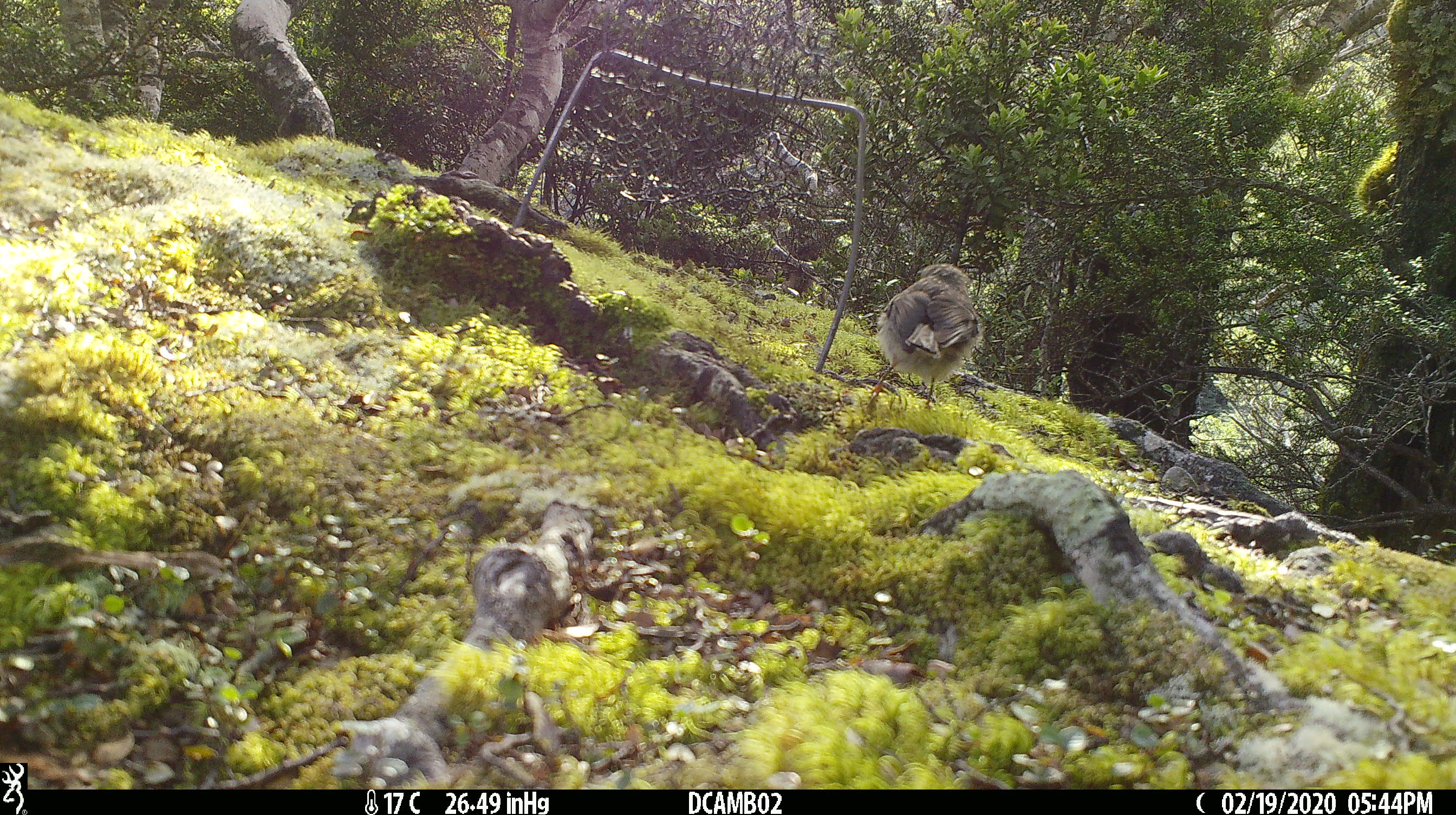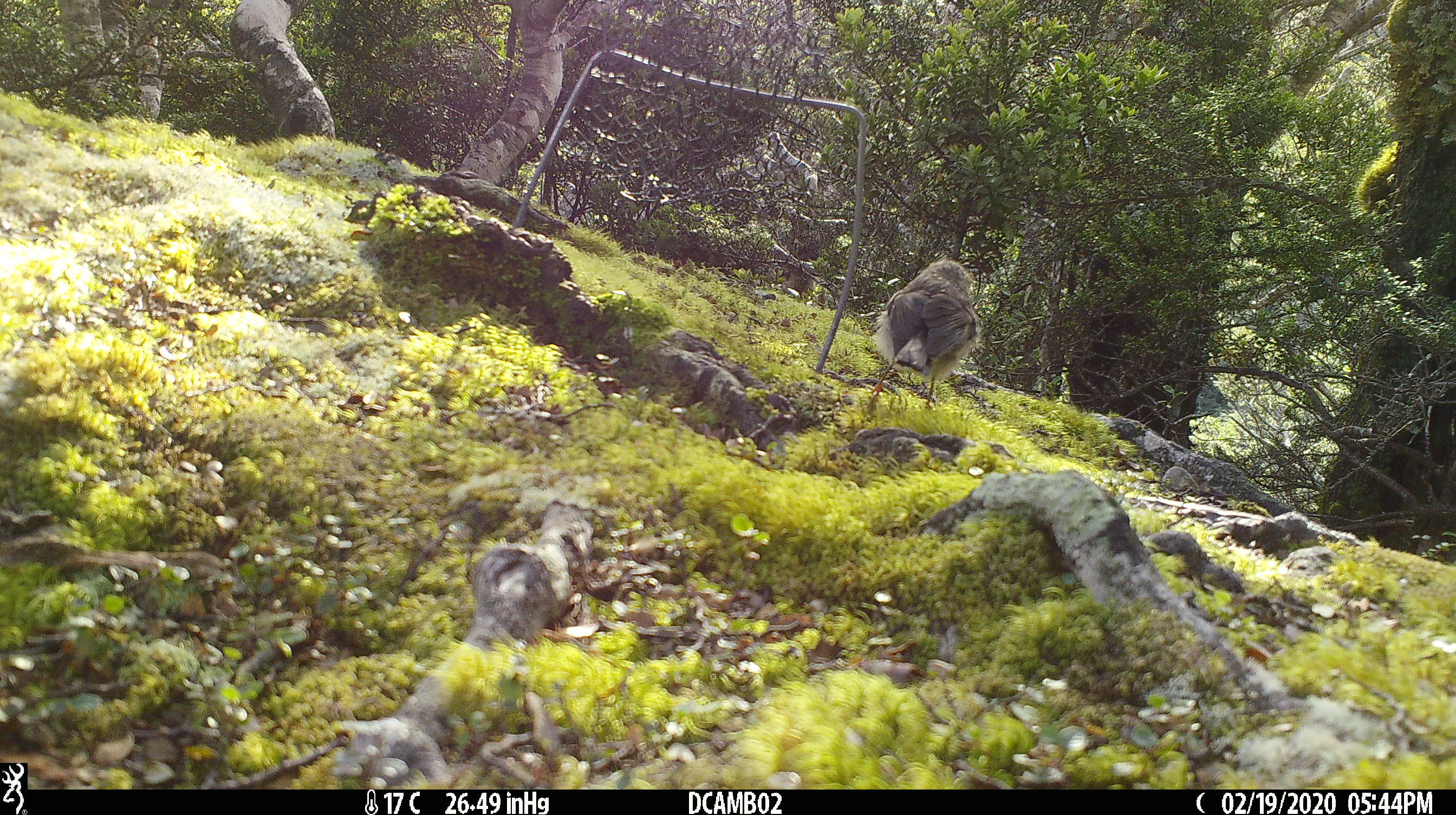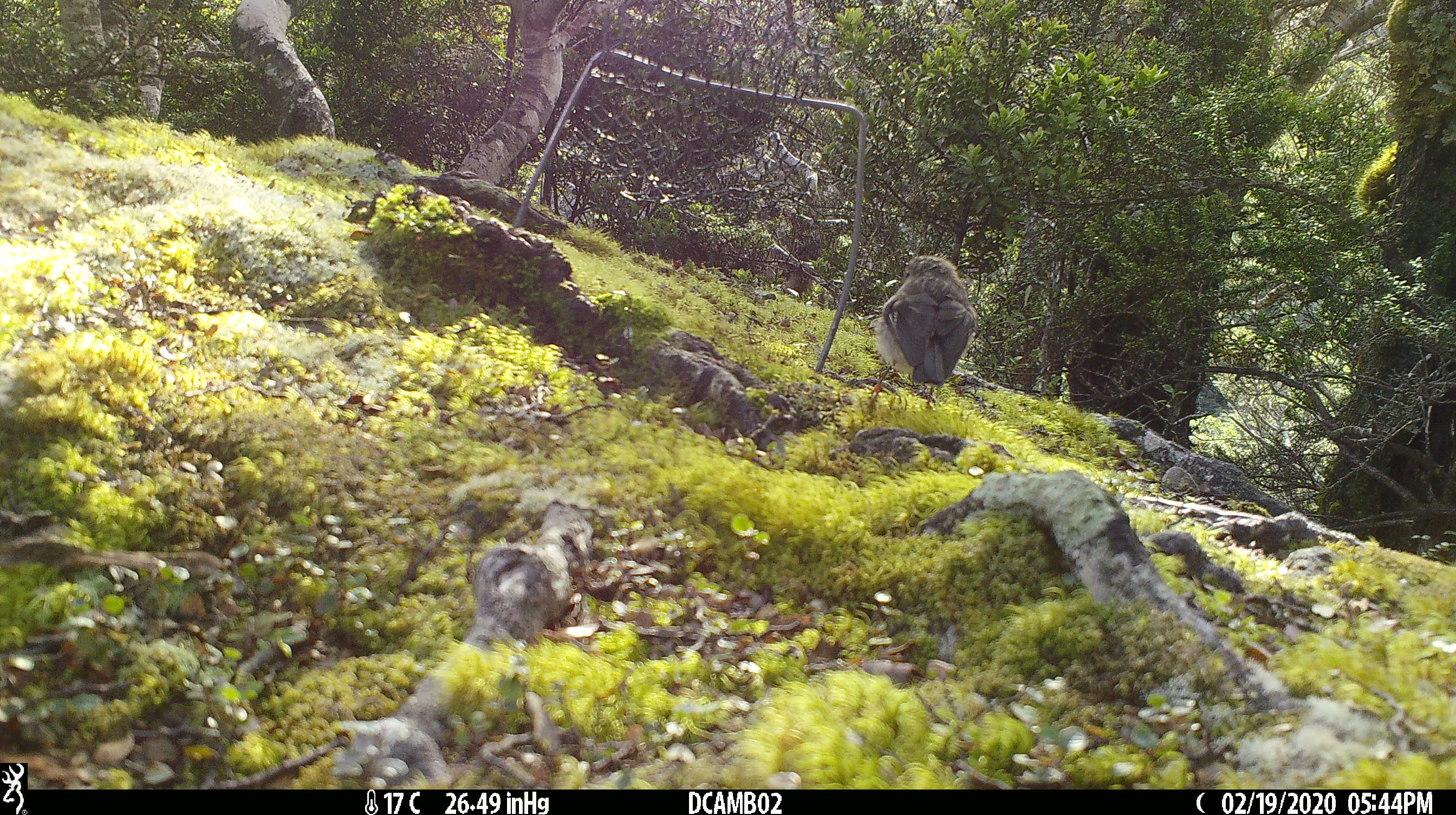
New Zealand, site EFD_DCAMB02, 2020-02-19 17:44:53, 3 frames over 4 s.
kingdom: Animalia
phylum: Chordata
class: Aves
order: Passeriformes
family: Petroicidae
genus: Petroica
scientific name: Petroica macrocephala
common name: tomtit